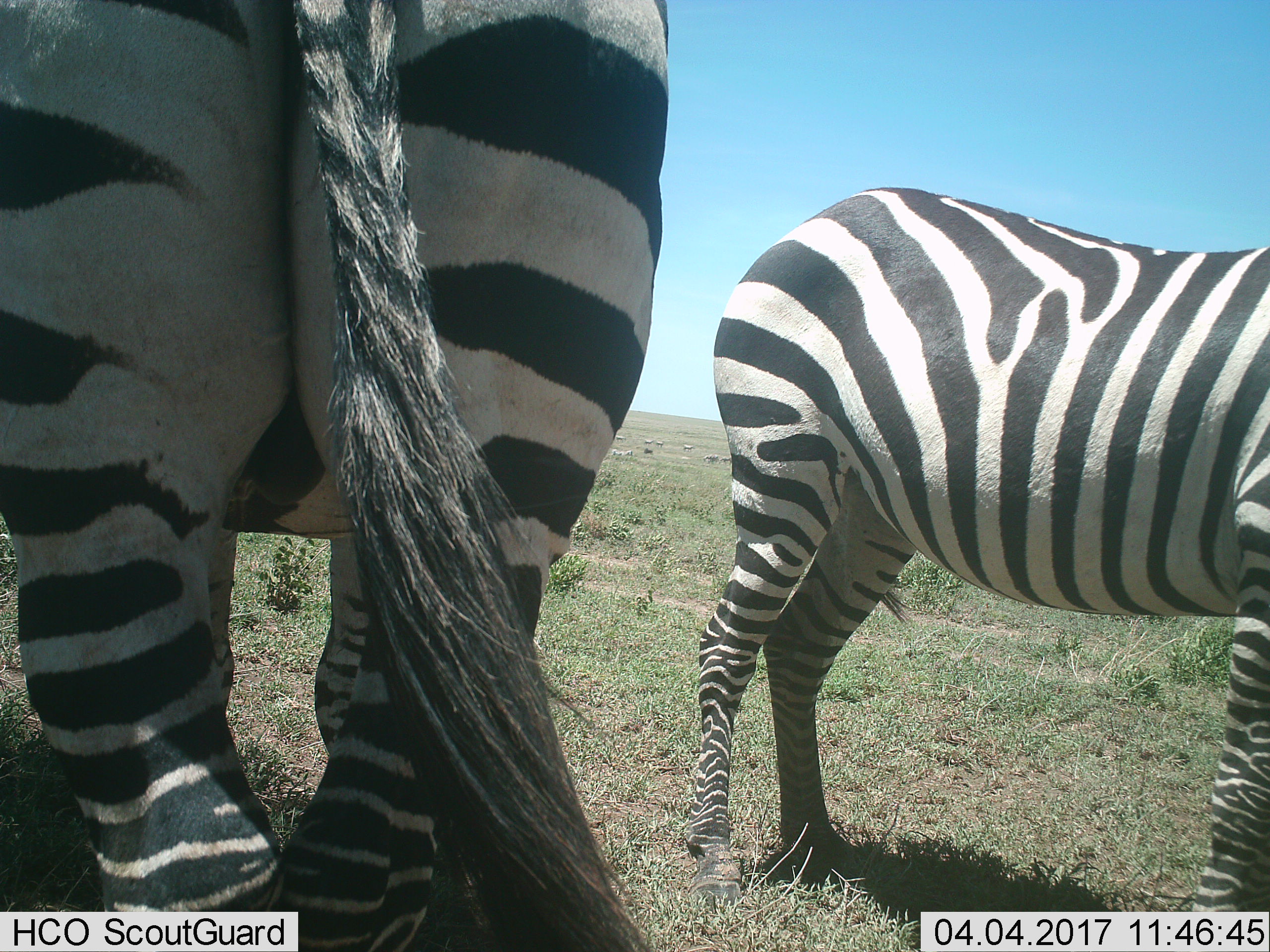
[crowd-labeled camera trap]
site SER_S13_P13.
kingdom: Animalia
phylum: Chordata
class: Mammalia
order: Perissodactyla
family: Equidae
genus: Equus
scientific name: Equus quagga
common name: plains zebra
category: zebraplains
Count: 2.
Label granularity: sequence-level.